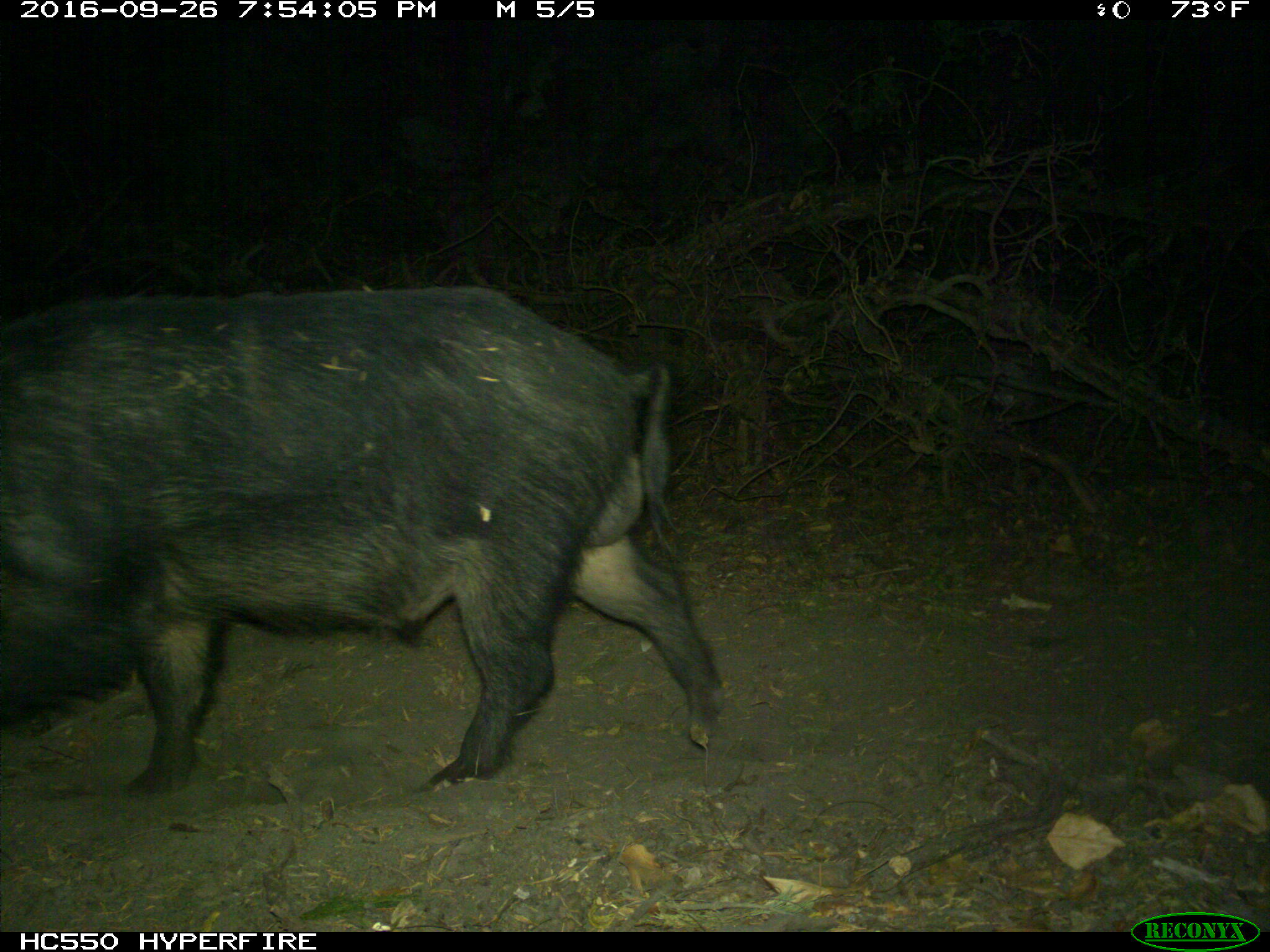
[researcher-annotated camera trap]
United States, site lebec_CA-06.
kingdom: Animalia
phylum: Chordata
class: Mammalia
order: Artiodactyla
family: Suidae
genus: Sus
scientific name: Sus scrofa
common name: wild boar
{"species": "Sus scrofa (wild boar)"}